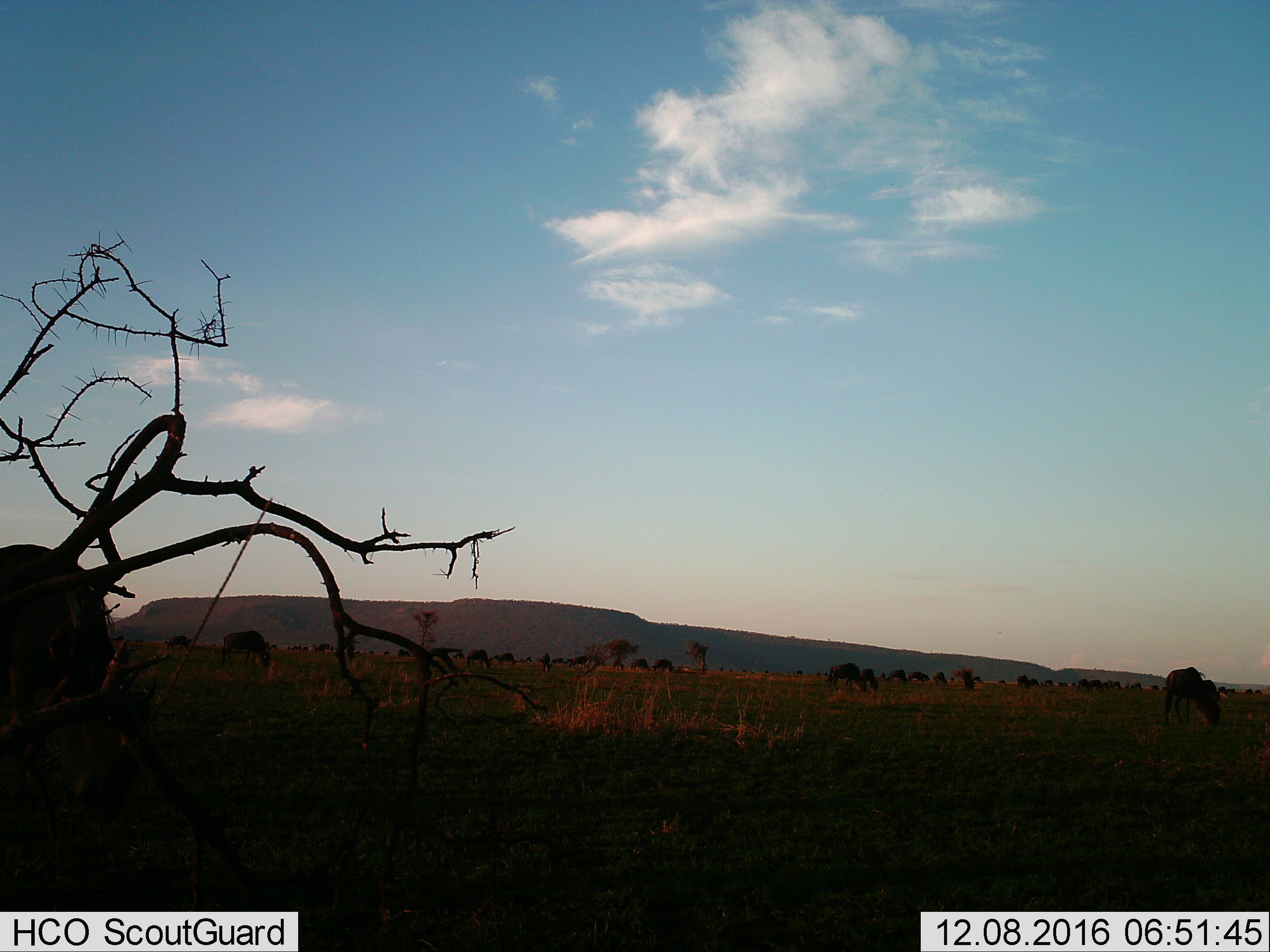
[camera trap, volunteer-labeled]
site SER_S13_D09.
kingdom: Animalia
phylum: Chordata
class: Mammalia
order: Artiodactyla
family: Bovidae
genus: Connochaetes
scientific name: Connochaetes taurinus taurinus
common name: blue wildebeest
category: wildebeestblue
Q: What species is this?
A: Wildebeestblue (blue wildebeest) (Connochaetes taurinus taurinus).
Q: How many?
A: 11-50.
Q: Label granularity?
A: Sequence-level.